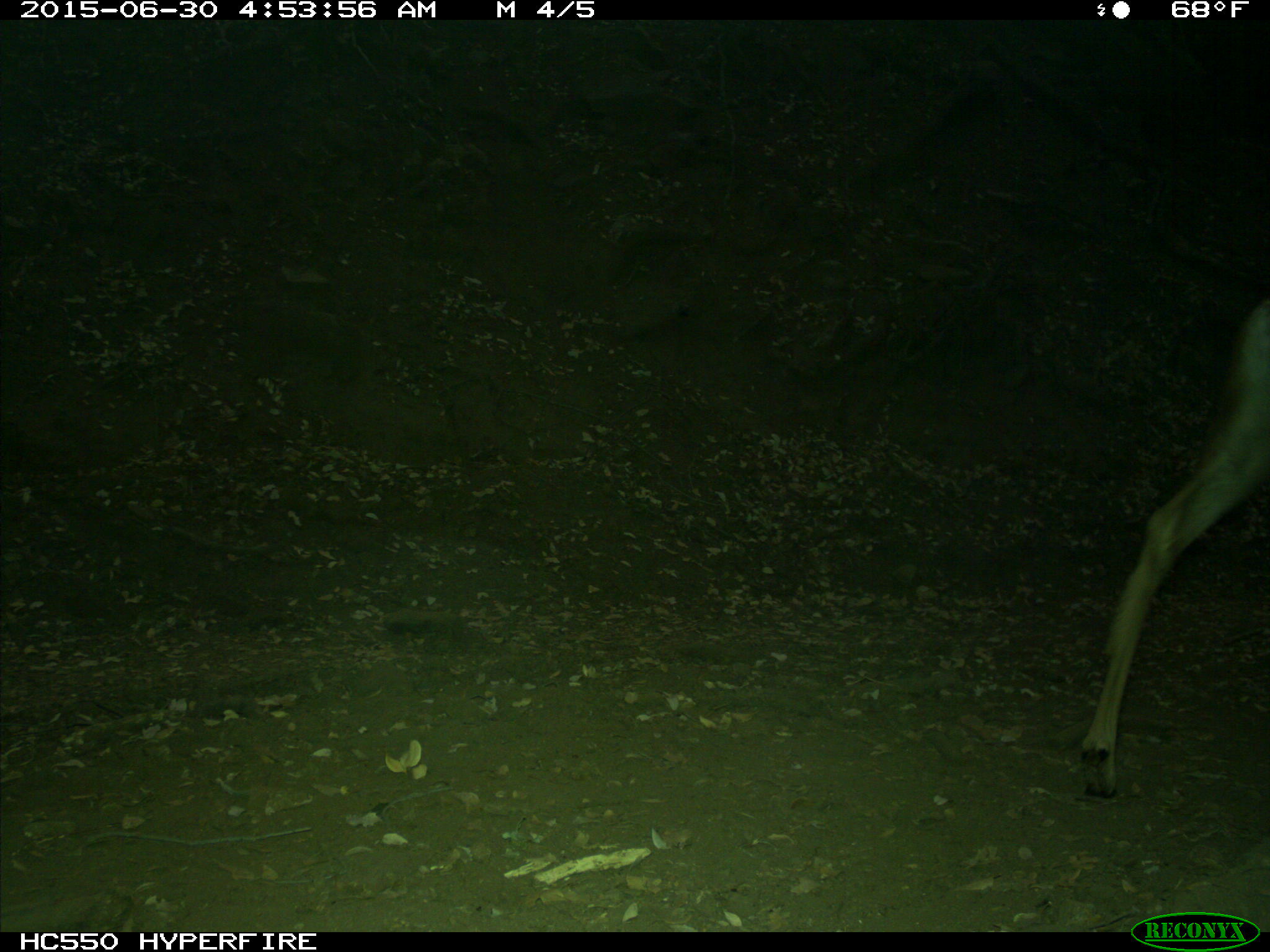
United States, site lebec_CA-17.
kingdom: Animalia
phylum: Chordata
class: Mammalia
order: Artiodactyla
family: Cervidae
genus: Odocoileus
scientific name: Odocoileus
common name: deer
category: unidentified deer